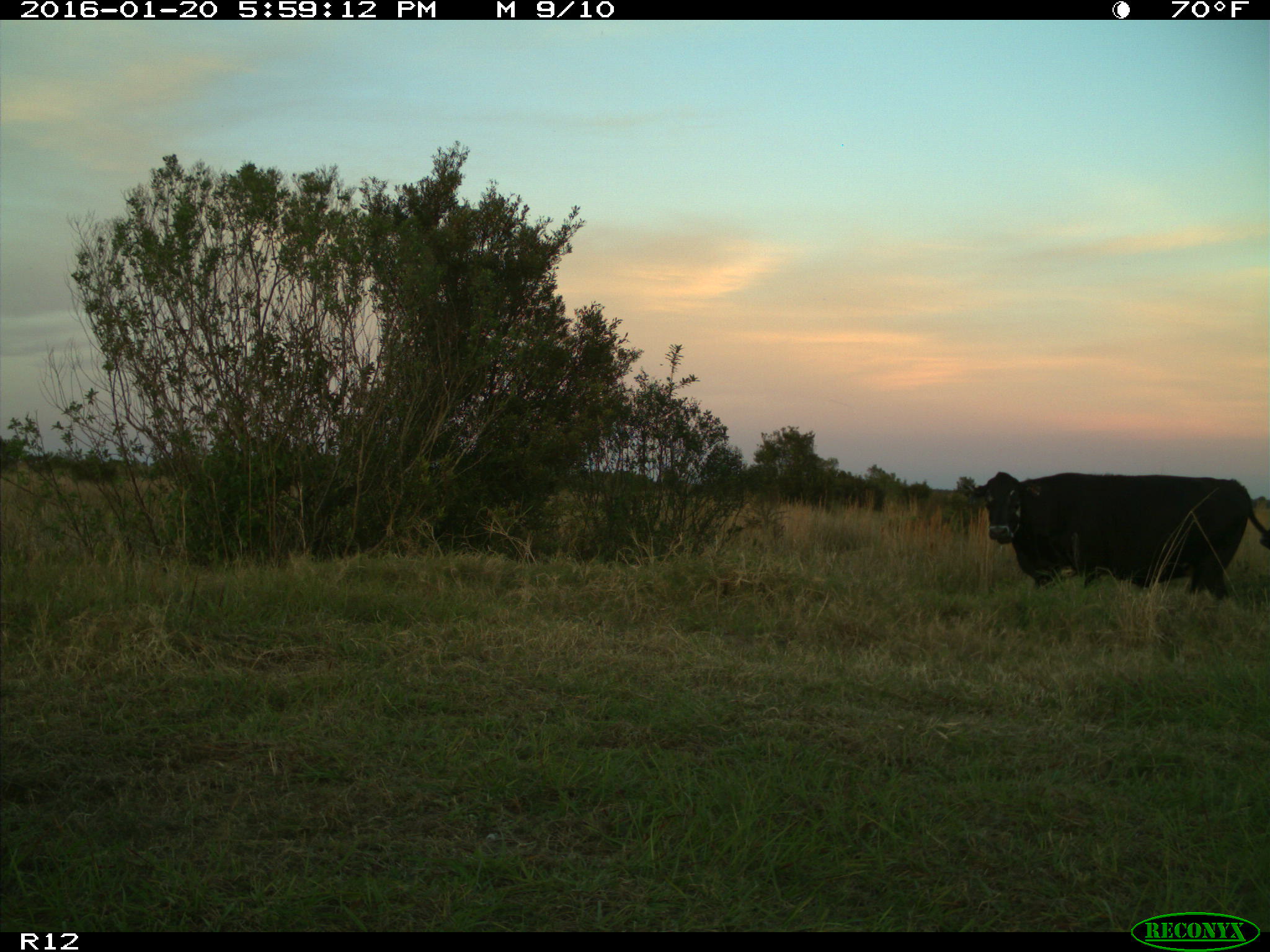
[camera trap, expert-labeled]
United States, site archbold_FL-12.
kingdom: Animalia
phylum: Chordata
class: Mammalia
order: Artiodactyla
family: Bovidae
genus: Bos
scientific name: Bos taurus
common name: domestic cow